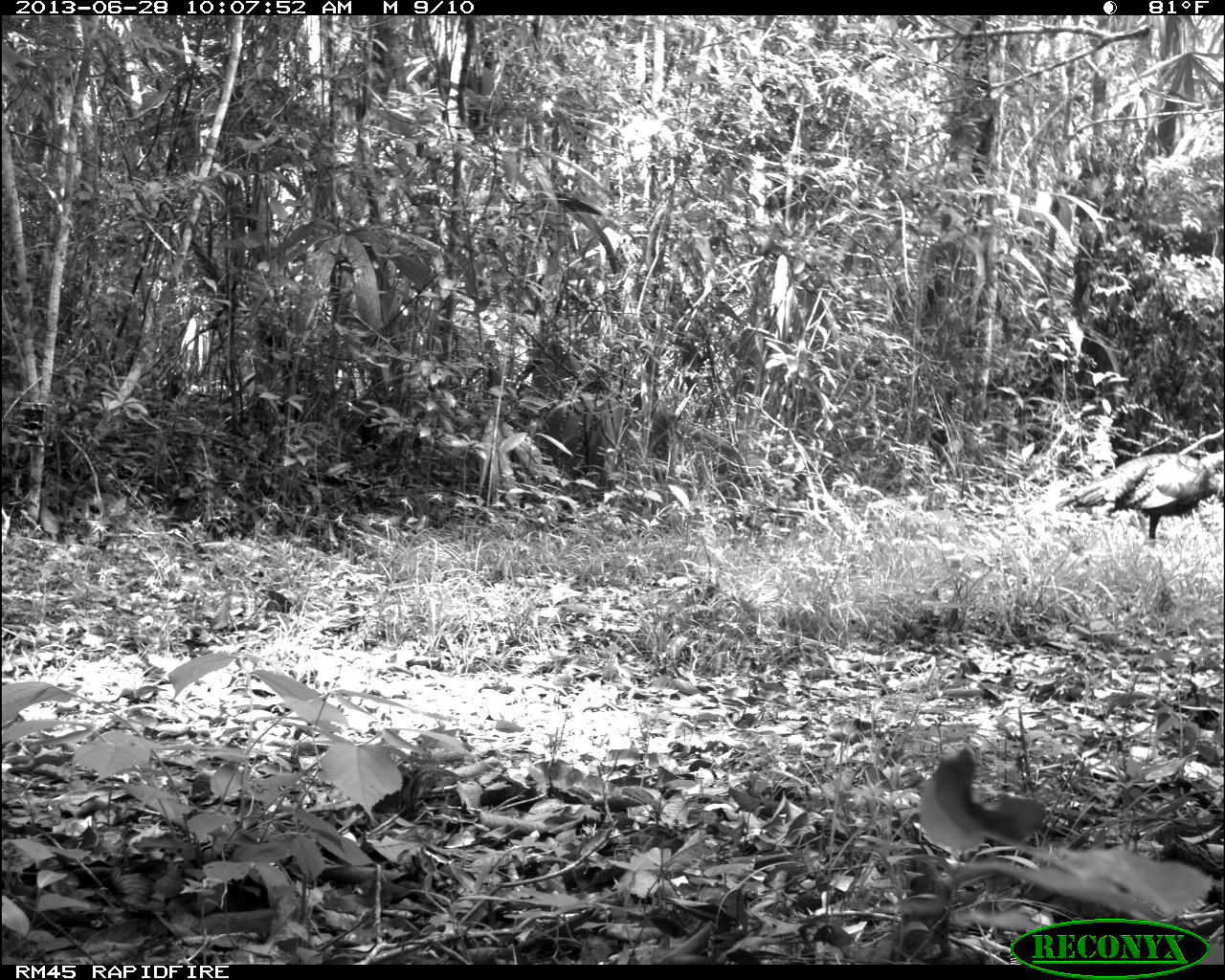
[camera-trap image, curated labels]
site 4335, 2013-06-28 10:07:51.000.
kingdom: Animalia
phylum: Chordata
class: Aves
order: Galliformes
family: Phasianidae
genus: Meleagris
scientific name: Meleagris ocellata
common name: ocellated turkey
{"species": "Meleagris ocellata (ocellated turkey)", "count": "2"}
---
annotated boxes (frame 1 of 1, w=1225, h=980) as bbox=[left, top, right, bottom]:
meleagris ocellata: bbox=[1054, 448, 1225, 547]